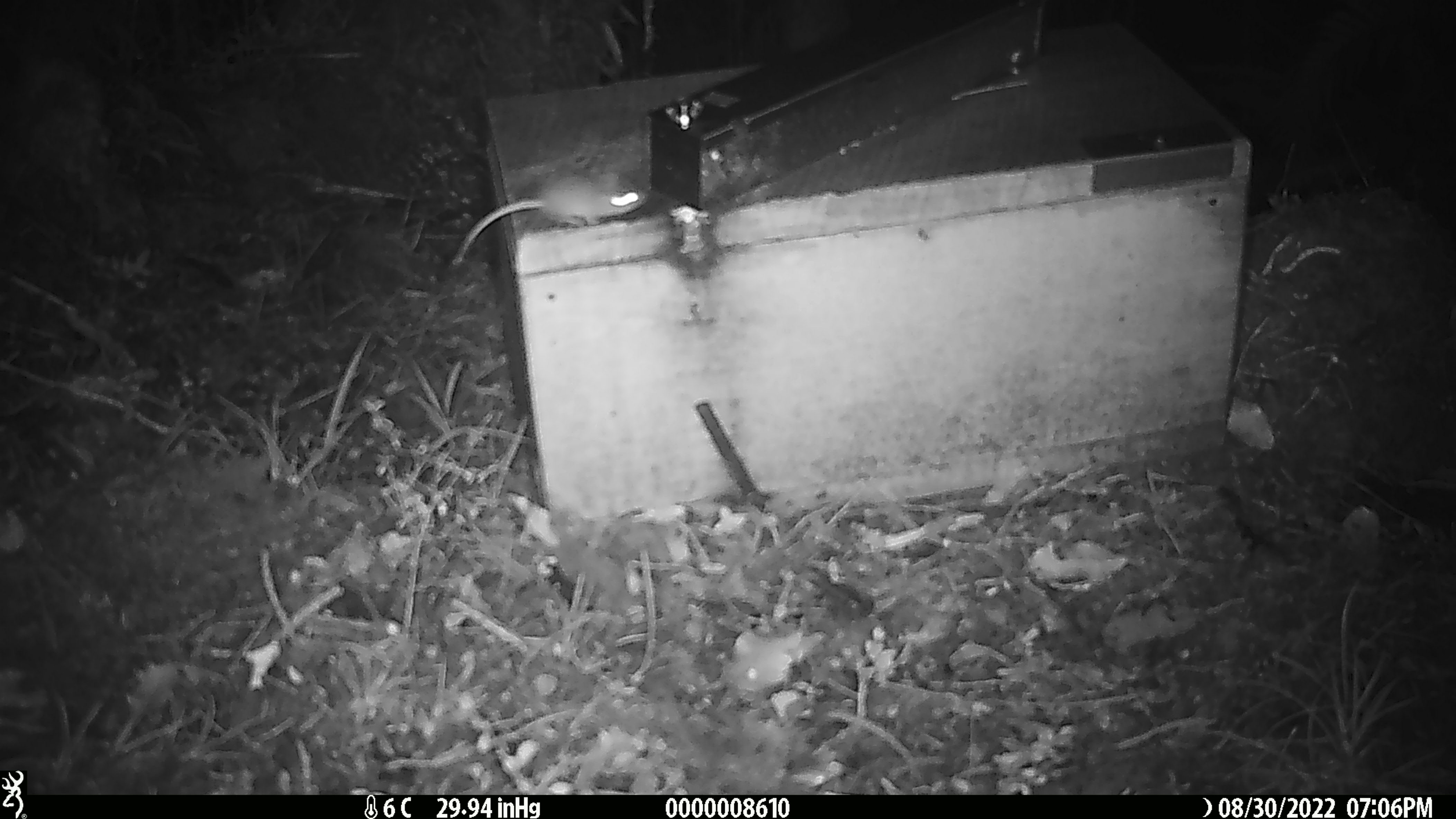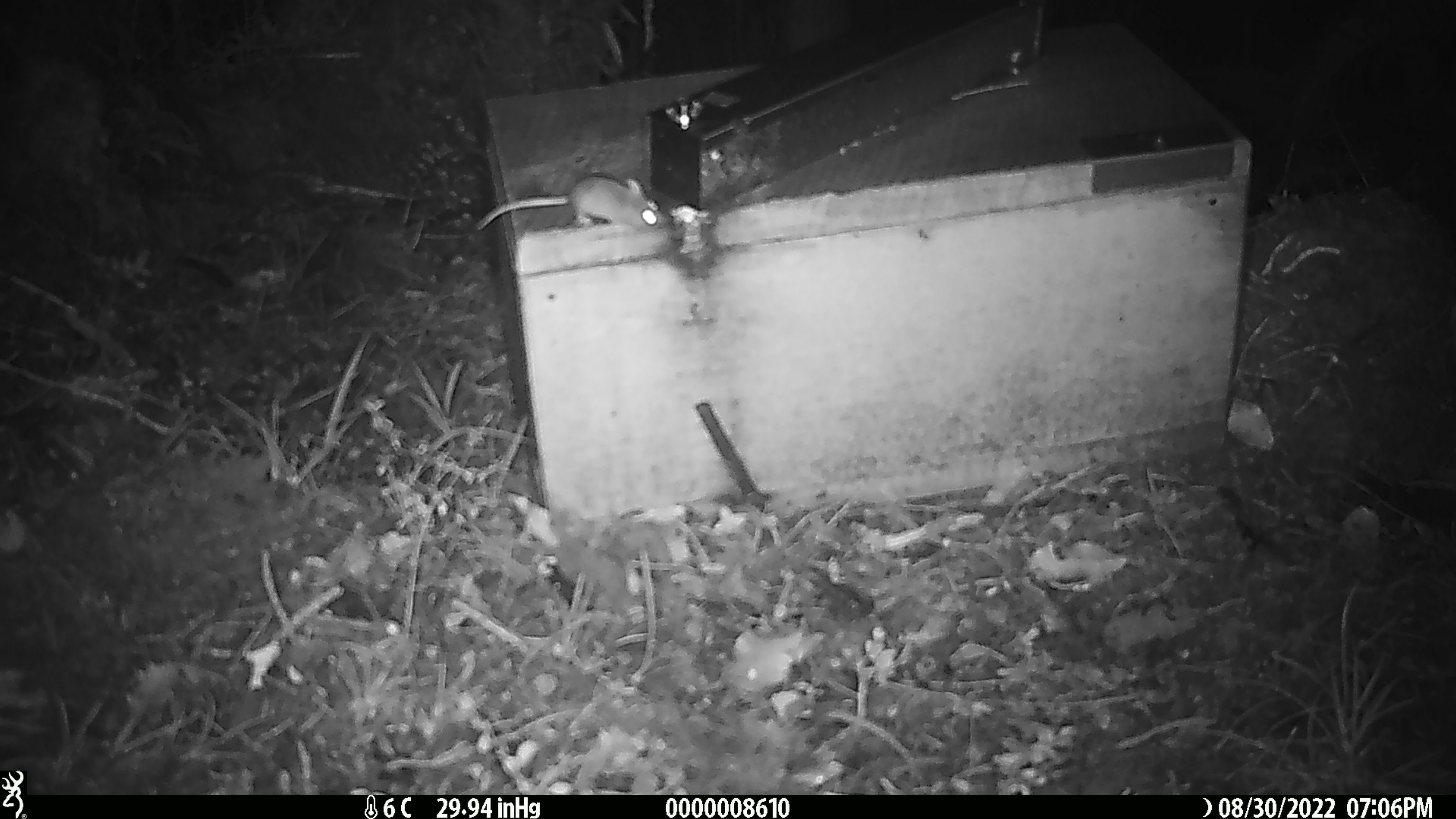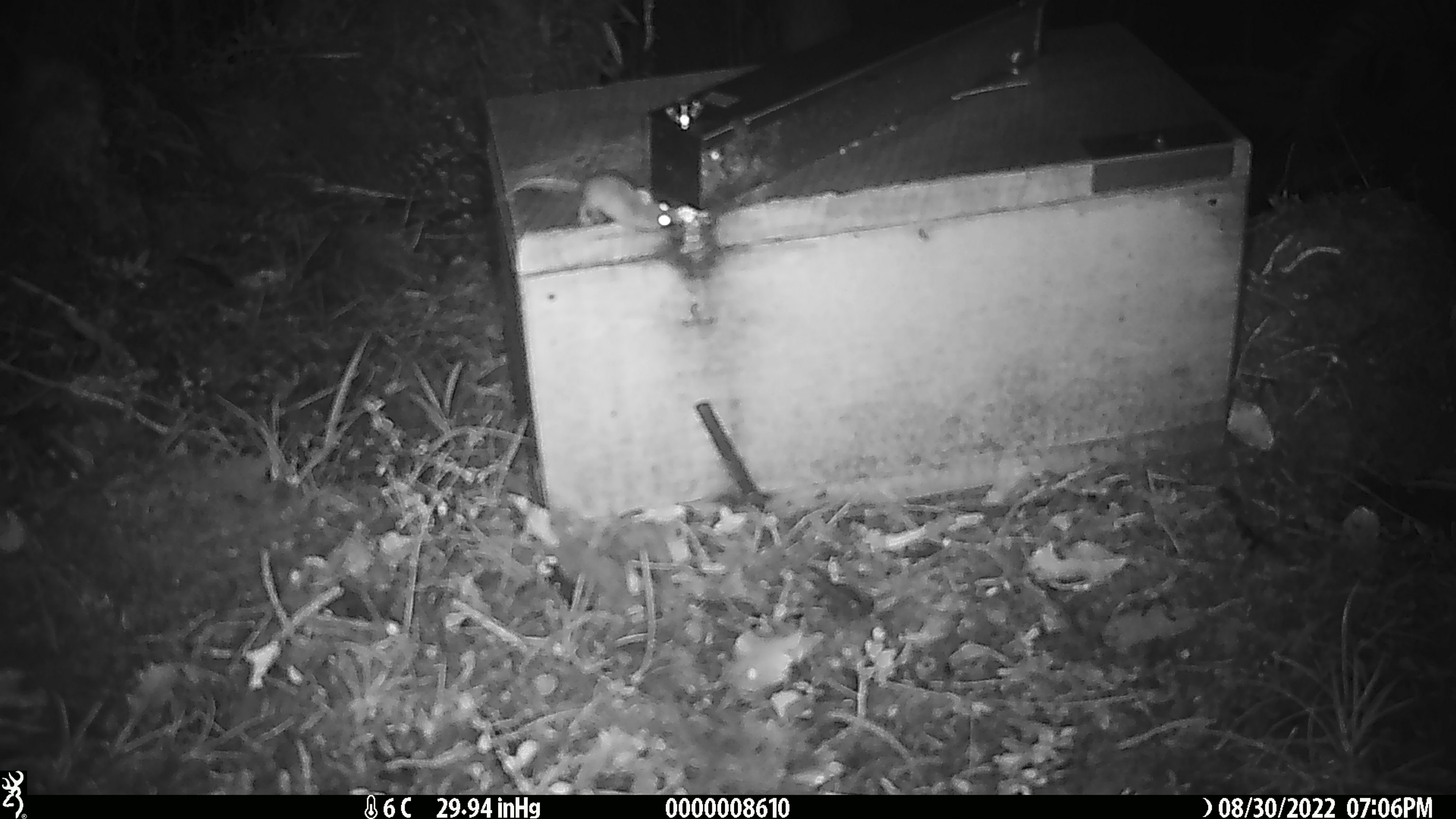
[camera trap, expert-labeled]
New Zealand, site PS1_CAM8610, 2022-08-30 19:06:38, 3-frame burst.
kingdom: Animalia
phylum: Chordata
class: Mammalia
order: Rodentia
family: Muridae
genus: Mus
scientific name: Mus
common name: mouse